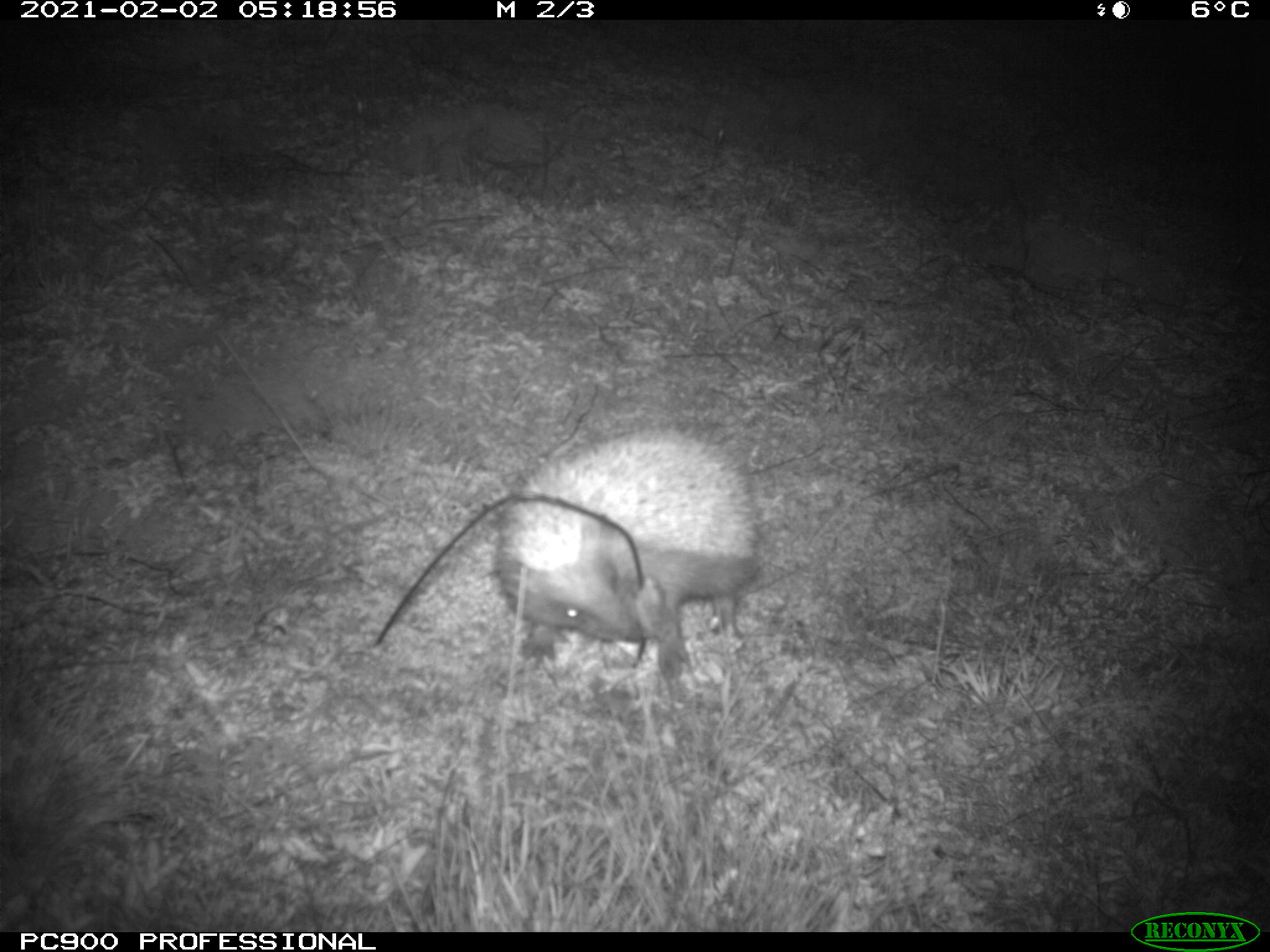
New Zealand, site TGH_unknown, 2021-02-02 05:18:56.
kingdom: Animalia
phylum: Chordata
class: Mammalia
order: Eulipotyphla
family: Erinaceidae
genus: Erinaceus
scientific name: Erinaceus europaeus europaeus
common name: european hedgehog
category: hedgehog